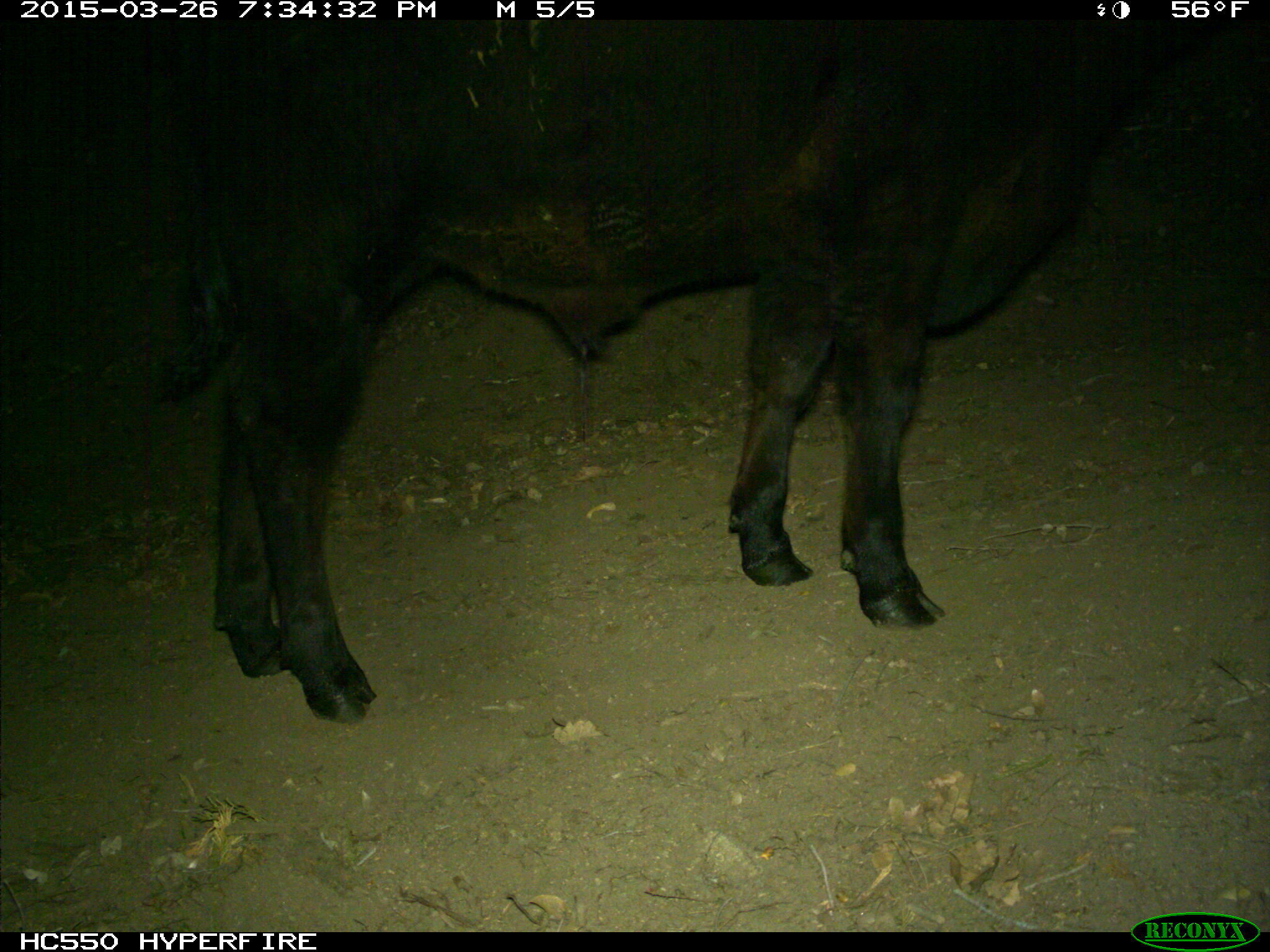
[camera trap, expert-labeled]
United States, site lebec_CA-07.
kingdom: Animalia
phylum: Chordata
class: Mammalia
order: Artiodactyla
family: Bovidae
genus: Bos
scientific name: Bos taurus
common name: domestic cow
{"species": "Bos taurus (domestic cow)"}